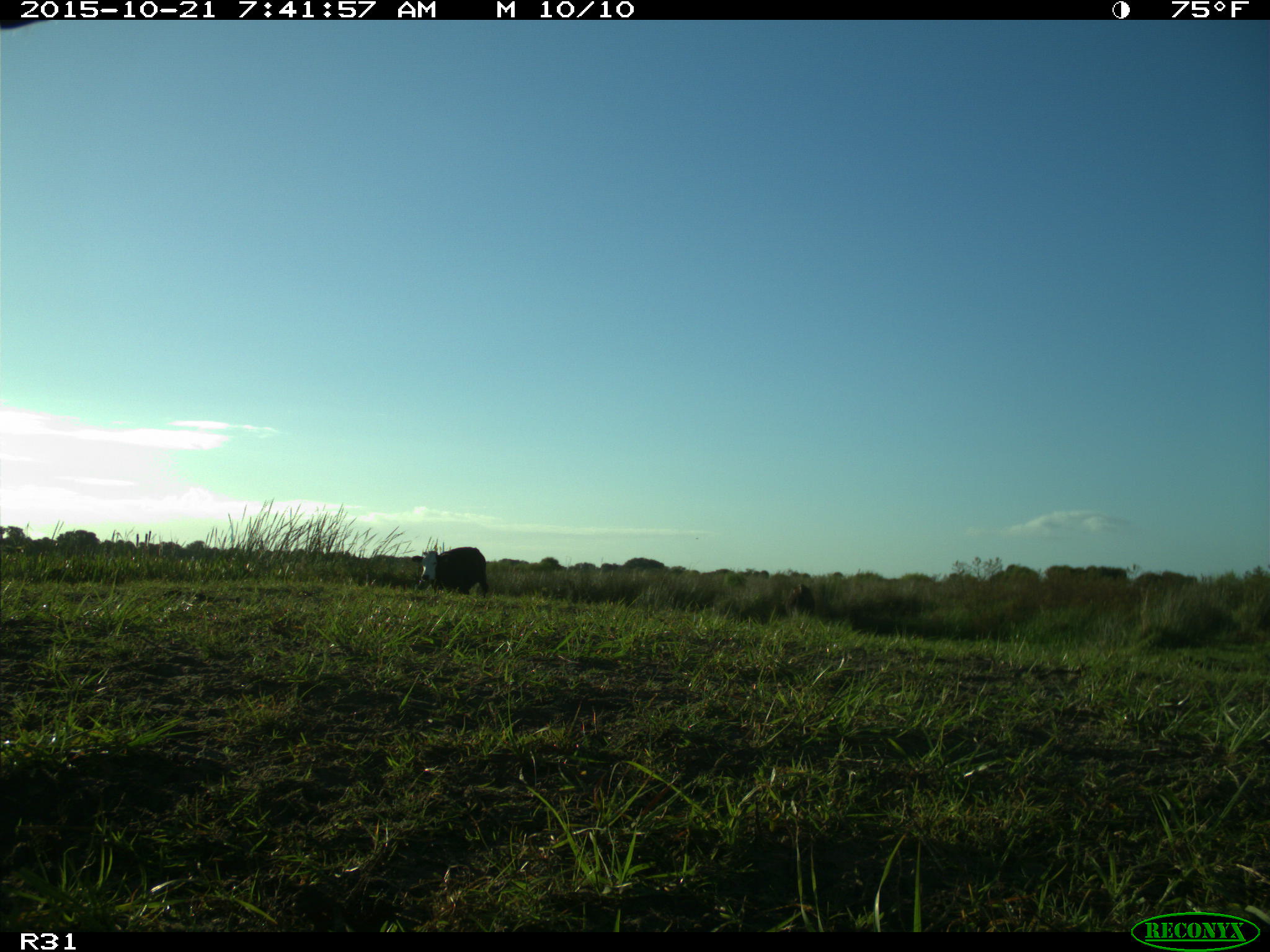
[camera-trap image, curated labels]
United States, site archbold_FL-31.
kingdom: Animalia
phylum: Chordata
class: Mammalia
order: Artiodactyla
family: Bovidae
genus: Bos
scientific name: Bos taurus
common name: domestic cow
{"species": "Bos taurus (domestic cow)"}